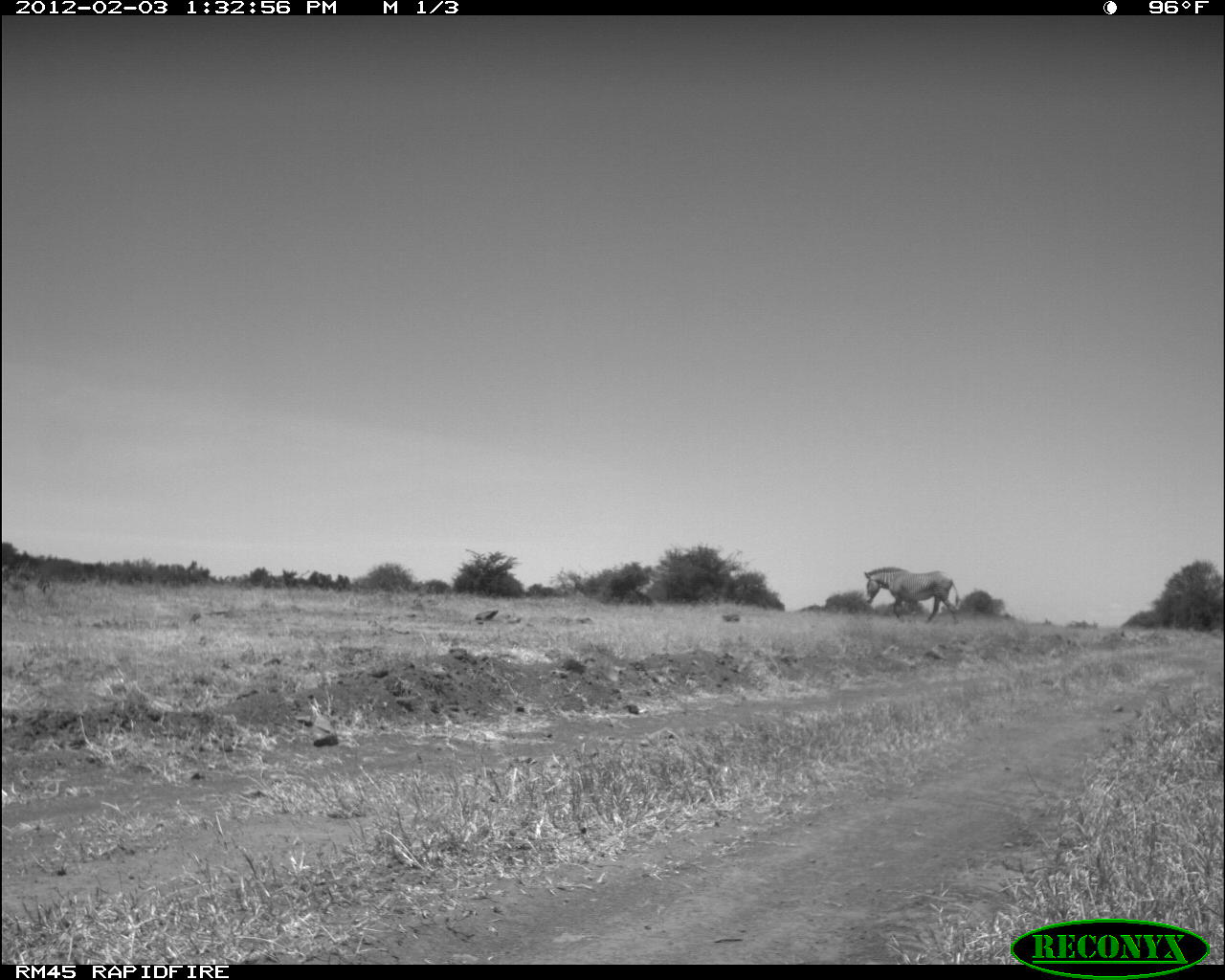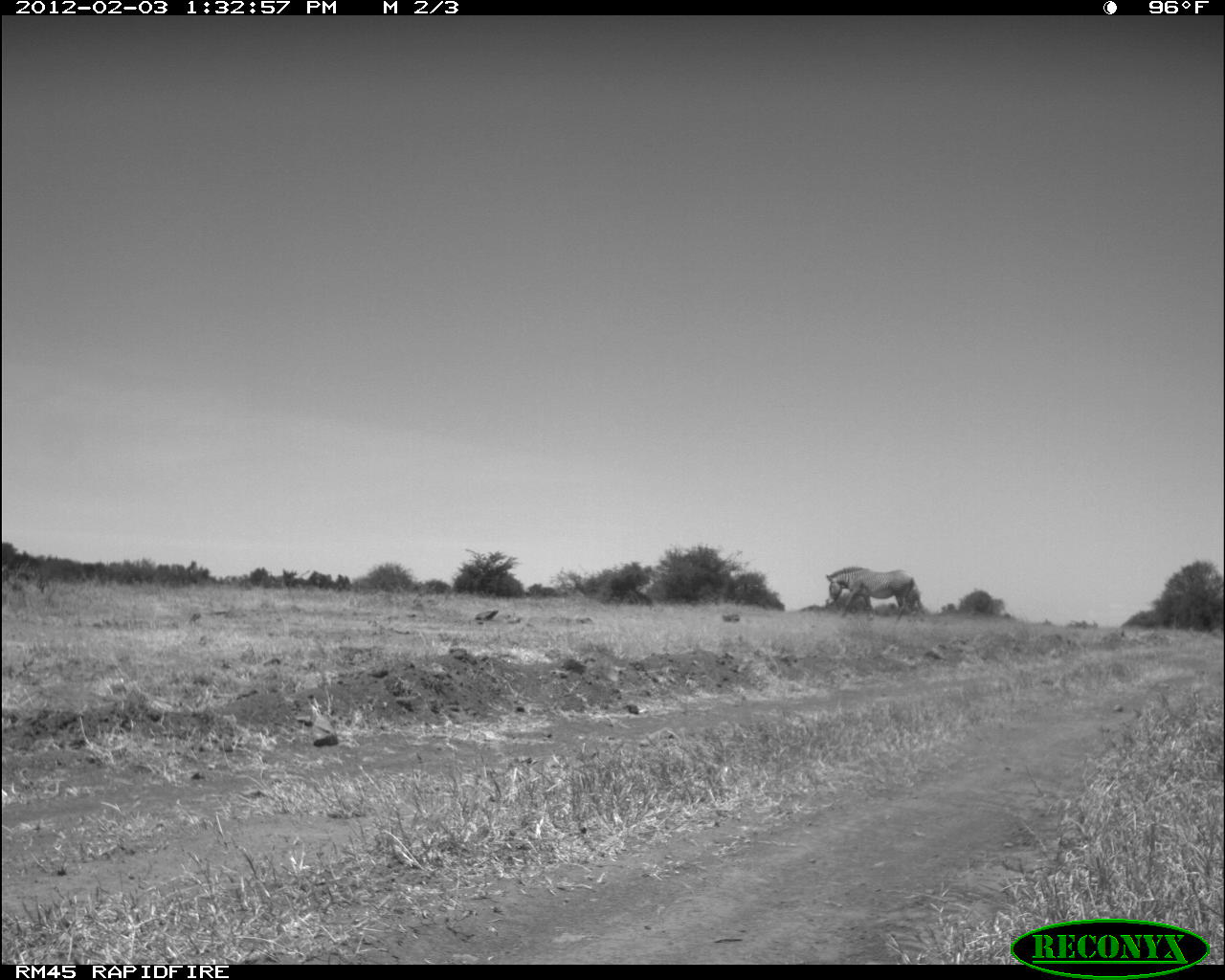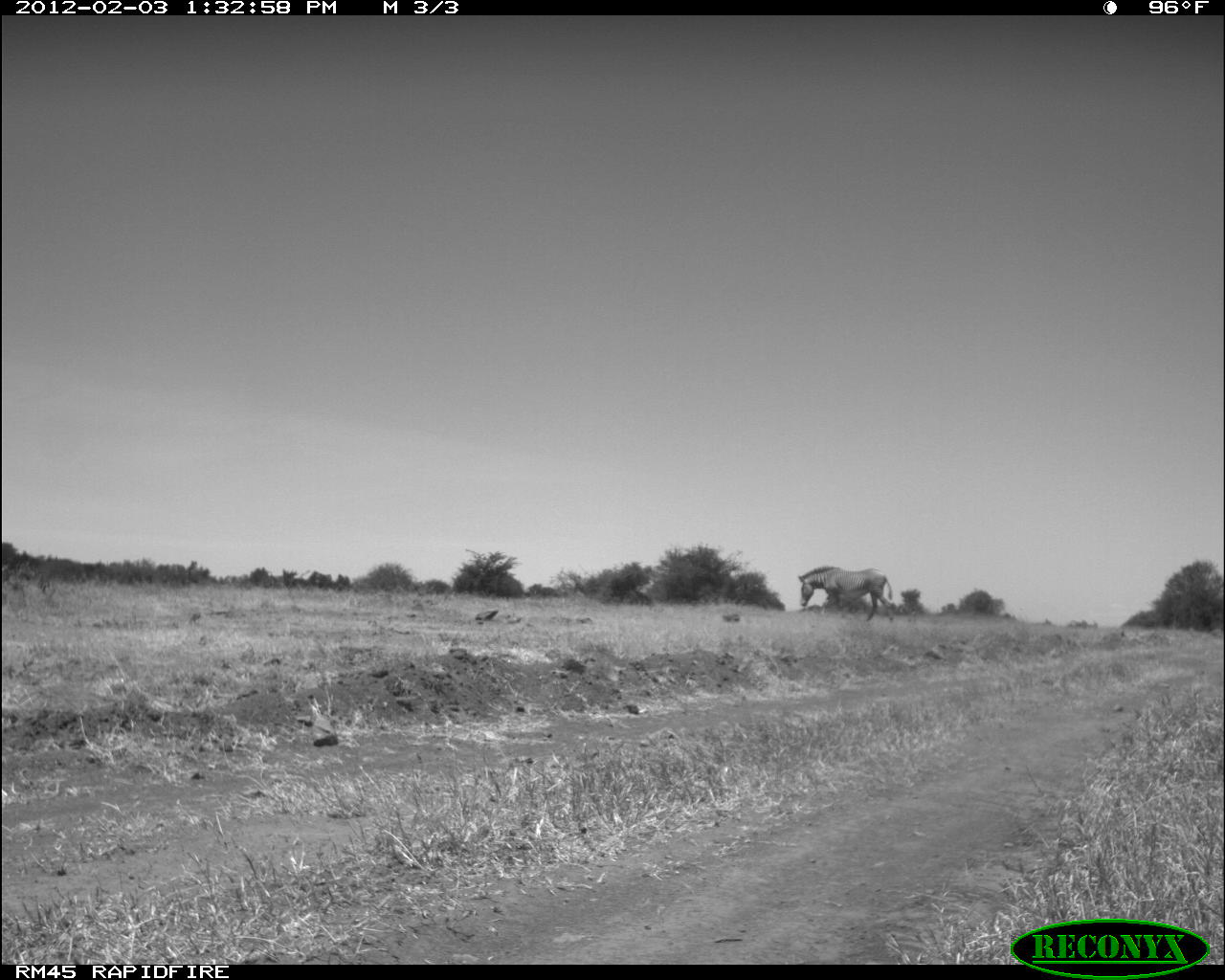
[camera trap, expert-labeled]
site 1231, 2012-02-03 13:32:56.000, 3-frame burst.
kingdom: Animalia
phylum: Chordata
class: Mammalia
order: Perissodactyla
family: Equidae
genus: Equus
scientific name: Equus grevyi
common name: grévy's zebra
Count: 1.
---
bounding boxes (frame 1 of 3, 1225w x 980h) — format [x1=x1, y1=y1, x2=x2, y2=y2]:
equus grevyi: [x1=861, y1=563, x2=960, y2=623]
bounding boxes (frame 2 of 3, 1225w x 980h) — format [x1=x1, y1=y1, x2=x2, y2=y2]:
equus grevyi: [x1=822, y1=564, x2=915, y2=622]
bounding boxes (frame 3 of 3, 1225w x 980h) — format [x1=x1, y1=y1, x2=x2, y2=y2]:
equus grevyi: [x1=796, y1=563, x2=896, y2=623]